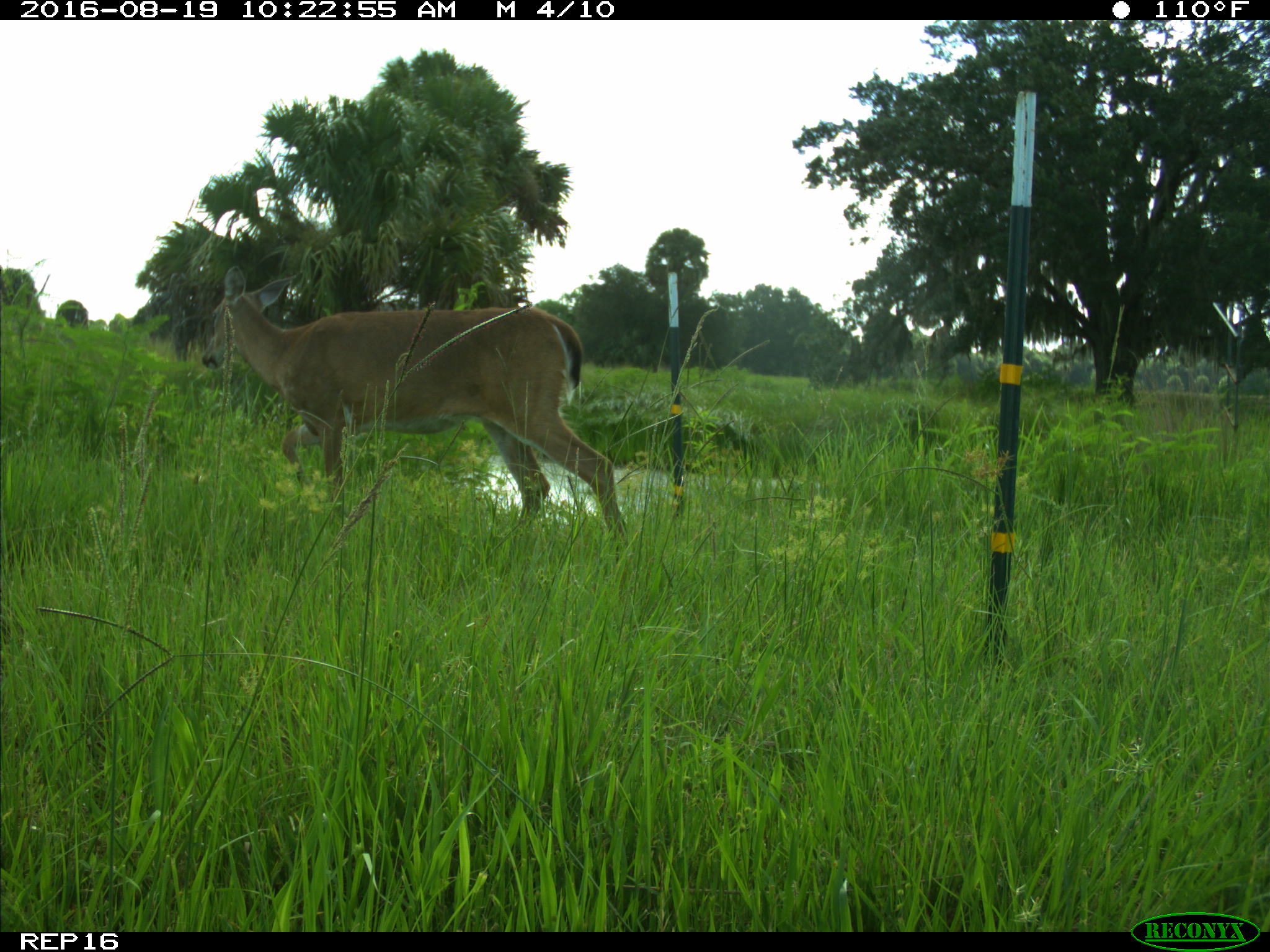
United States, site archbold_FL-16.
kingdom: Animalia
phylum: Chordata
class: Mammalia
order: Artiodactyla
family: Cervidae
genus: Odocoileus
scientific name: Odocoileus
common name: deer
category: unidentified deer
Unidentified deer (deer) (Odocoileus).